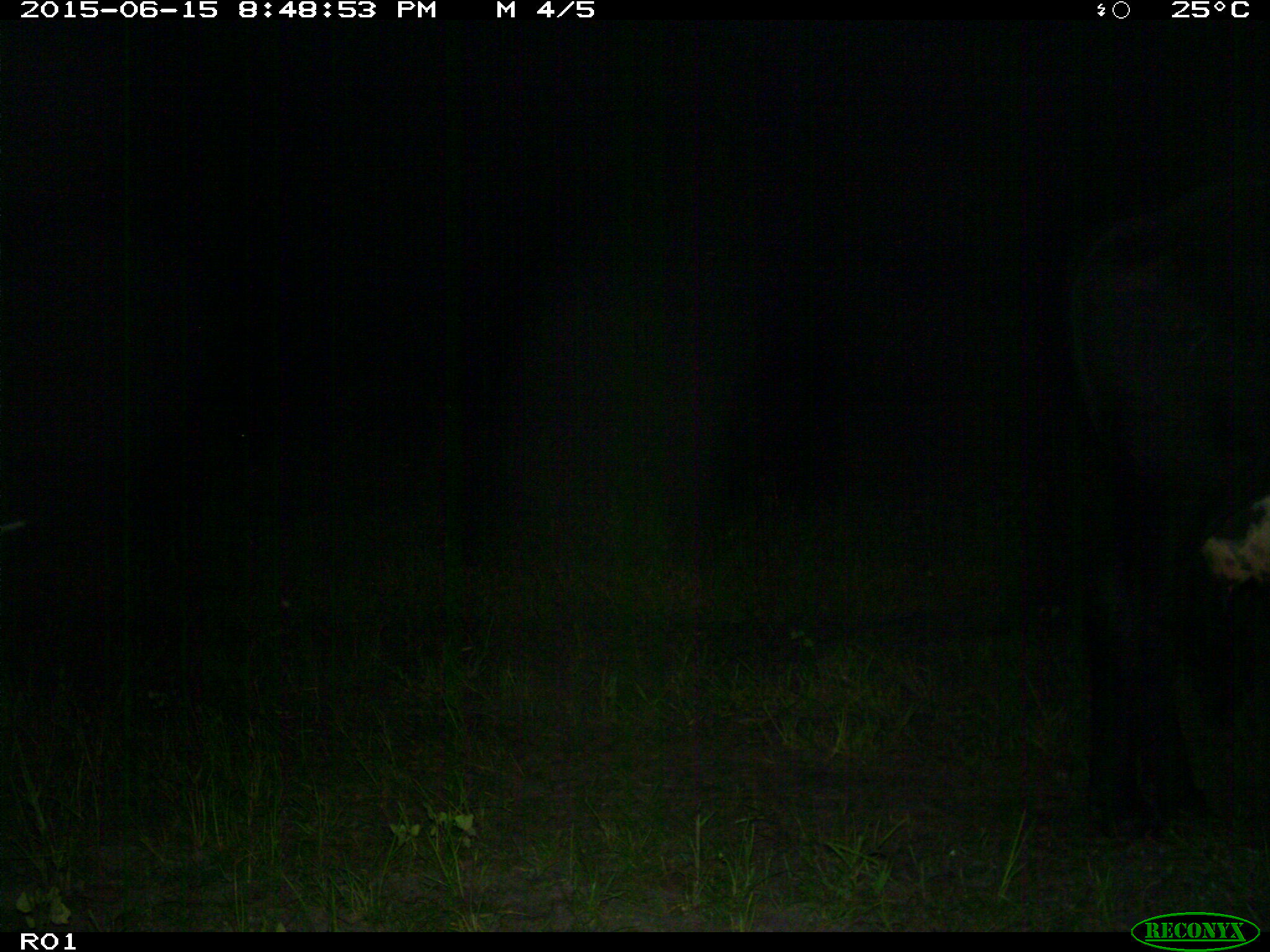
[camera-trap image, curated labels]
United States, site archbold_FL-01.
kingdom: Animalia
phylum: Chordata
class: Mammalia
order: Artiodactyla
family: Bovidae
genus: Bos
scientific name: Bos taurus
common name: domestic cow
Bos taurus (domestic cow).